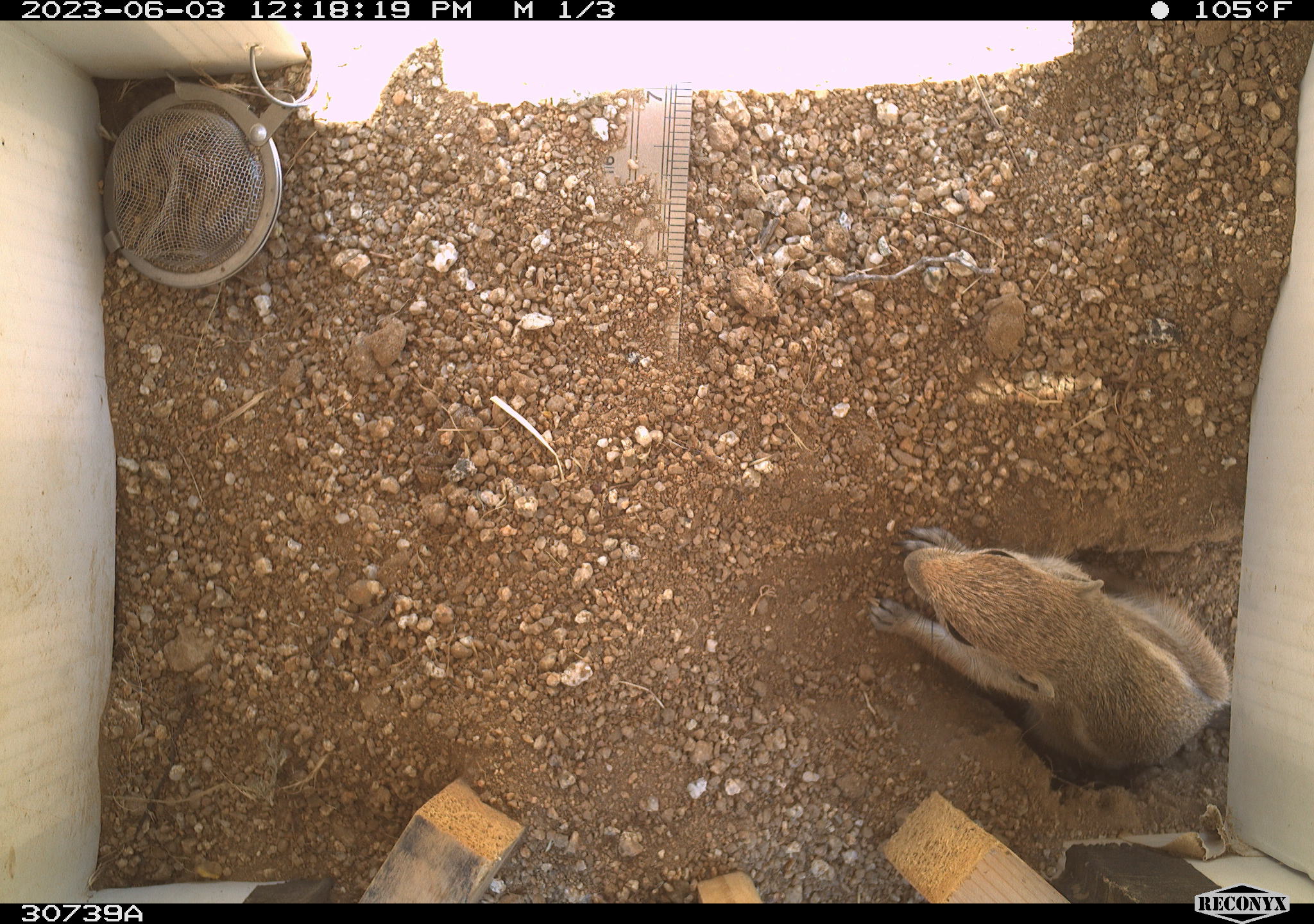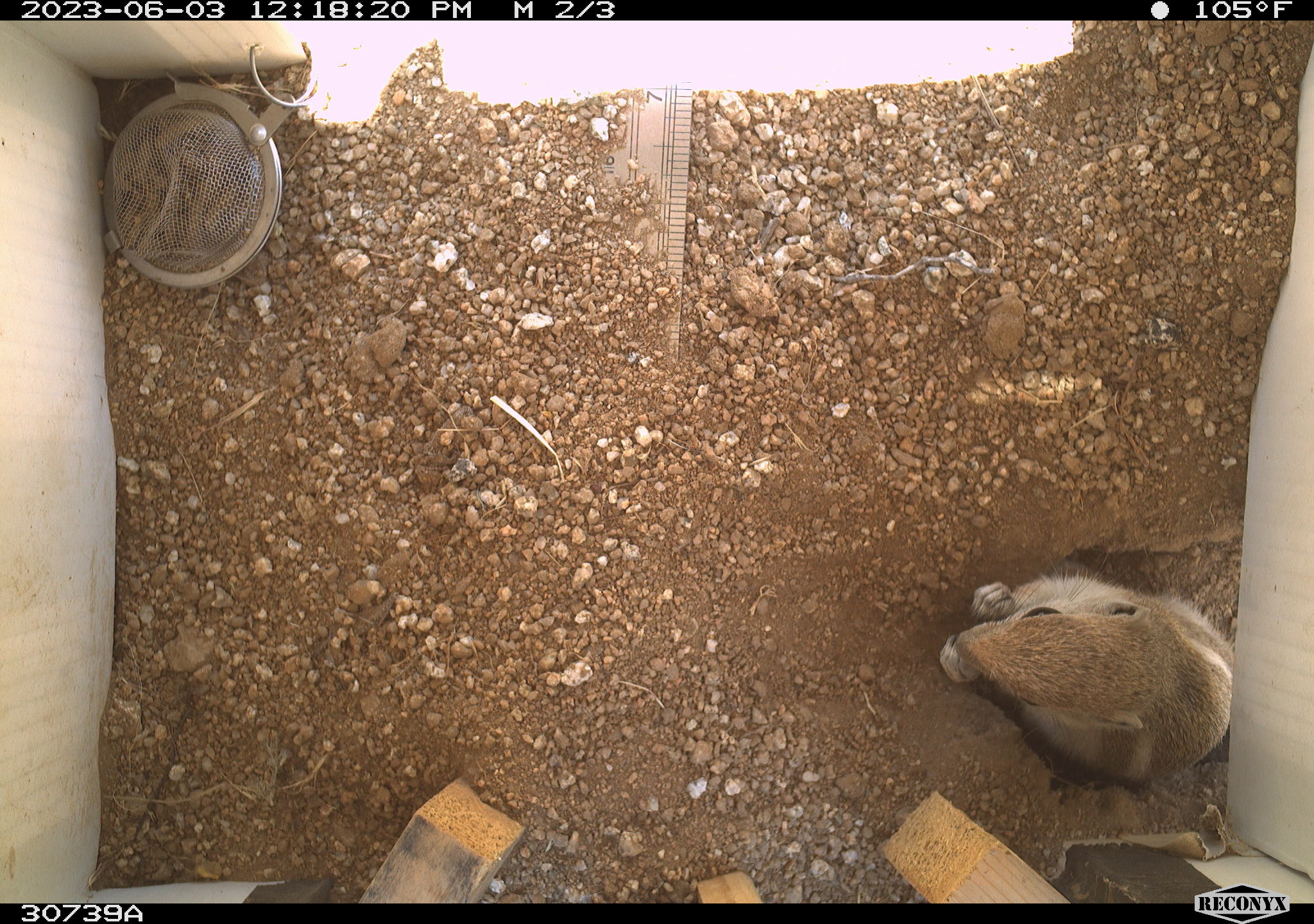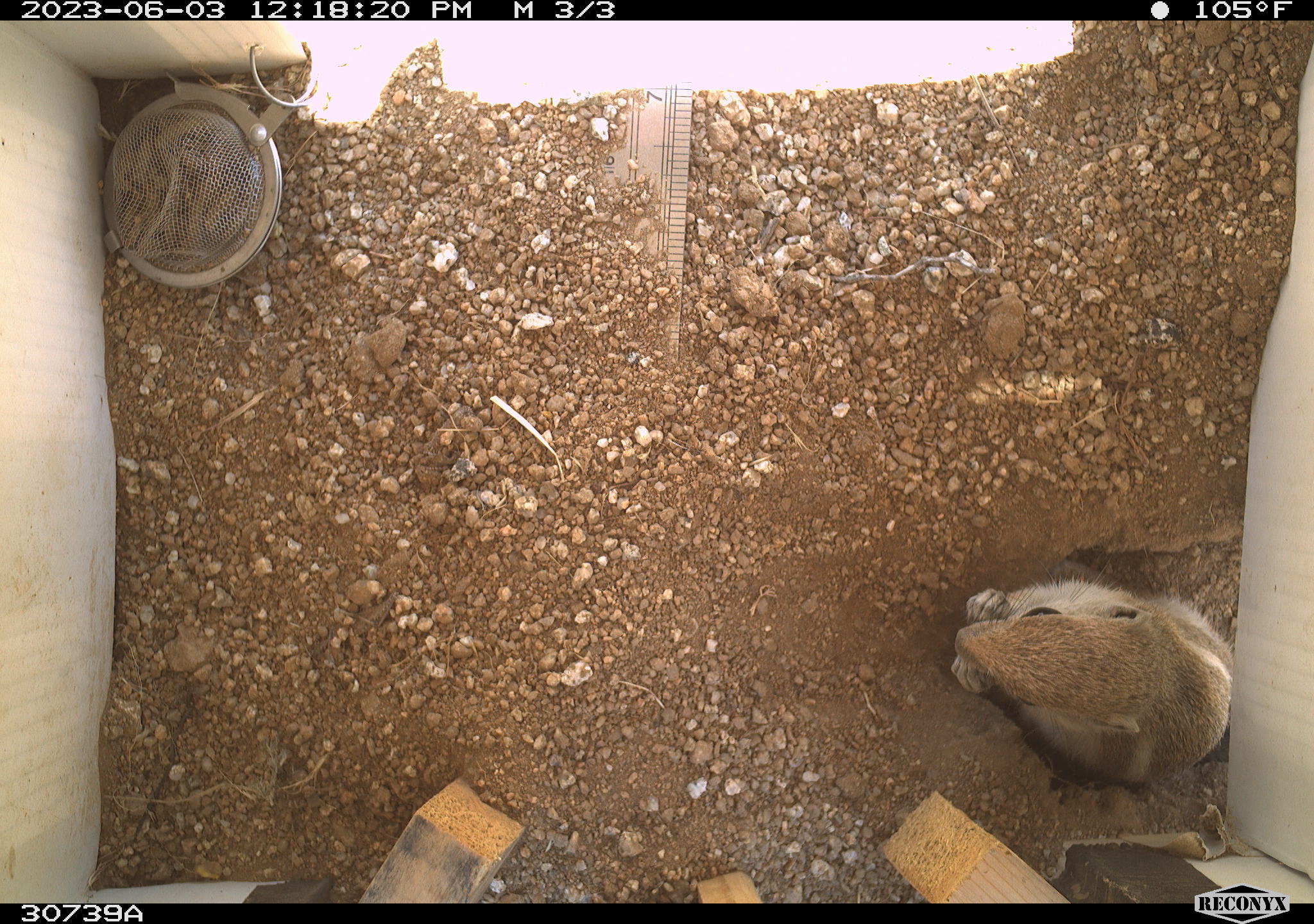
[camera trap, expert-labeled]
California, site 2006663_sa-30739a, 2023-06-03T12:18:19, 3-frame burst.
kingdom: Animalia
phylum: Chordata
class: Mammalia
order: Rodentia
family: Sciuridae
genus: Ammospermophilus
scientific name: Ammospermophilus leucurus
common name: white-tailed antelope squirrel